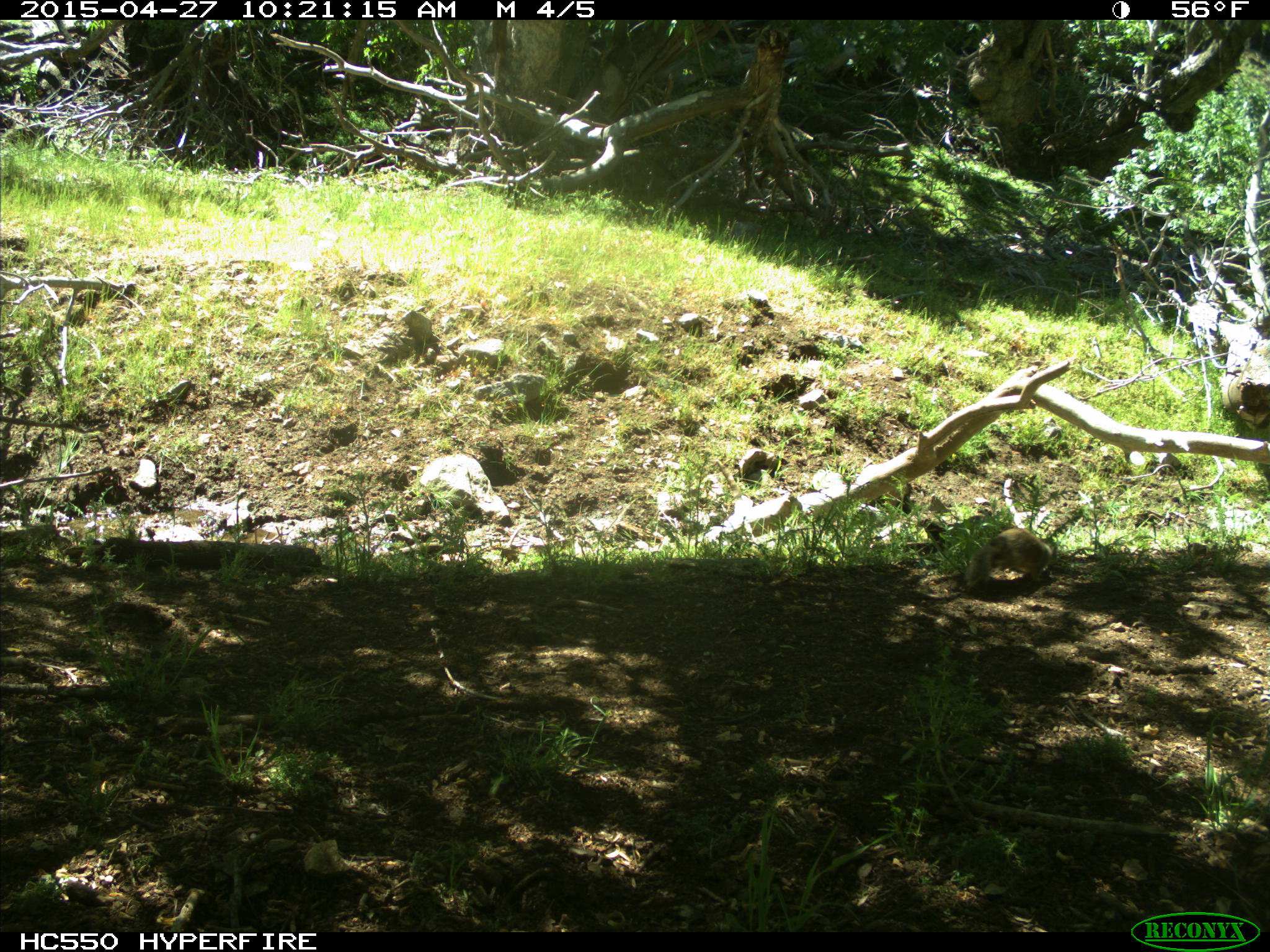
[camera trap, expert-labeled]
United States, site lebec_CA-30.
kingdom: Animalia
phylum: Chordata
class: Mammalia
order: Rodentia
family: Sciuridae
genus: Otospermophilus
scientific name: Otospermophilus beecheyi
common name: california ground squirrel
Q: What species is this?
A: Otospermophilus beecheyi (california ground squirrel).